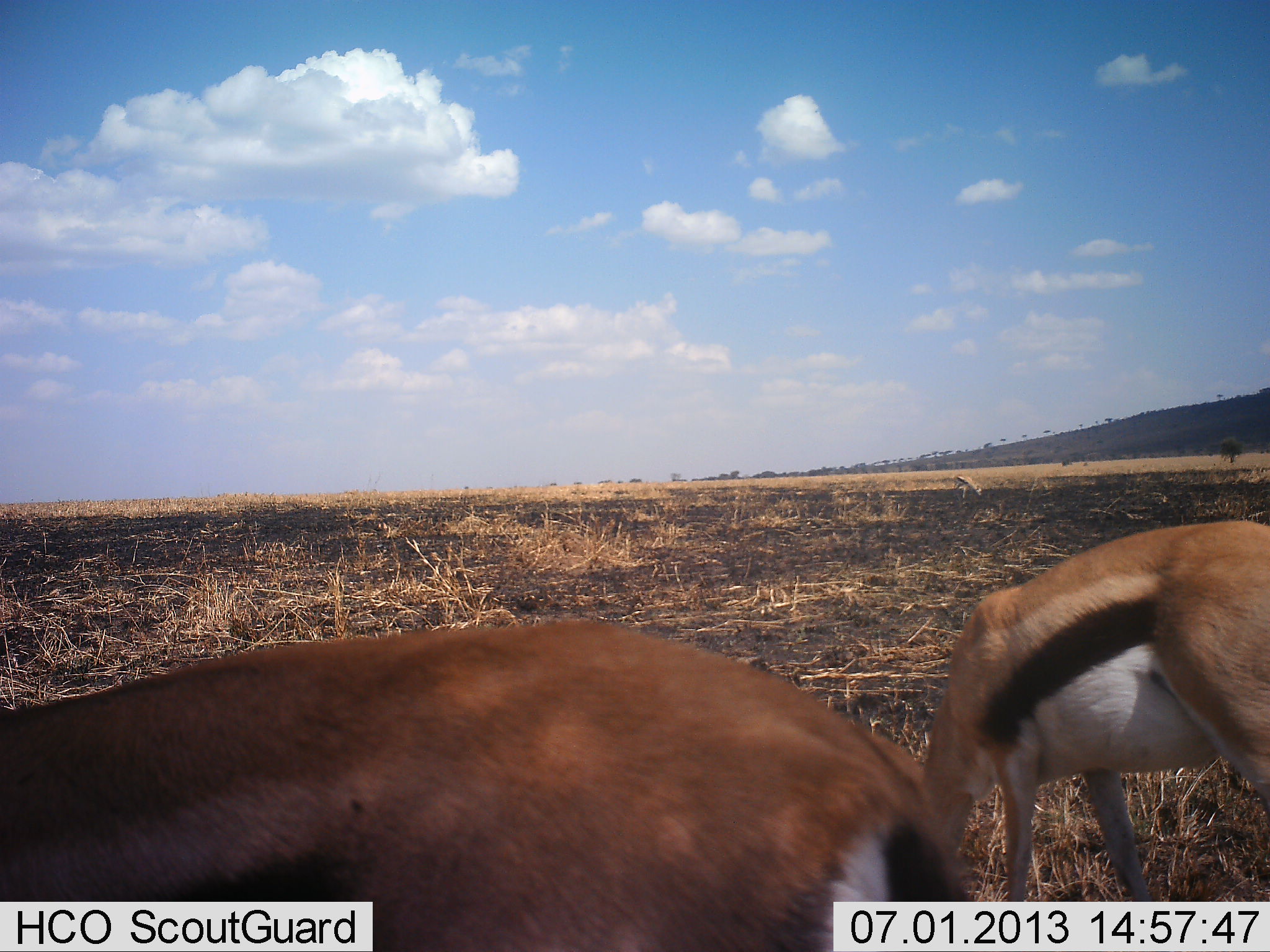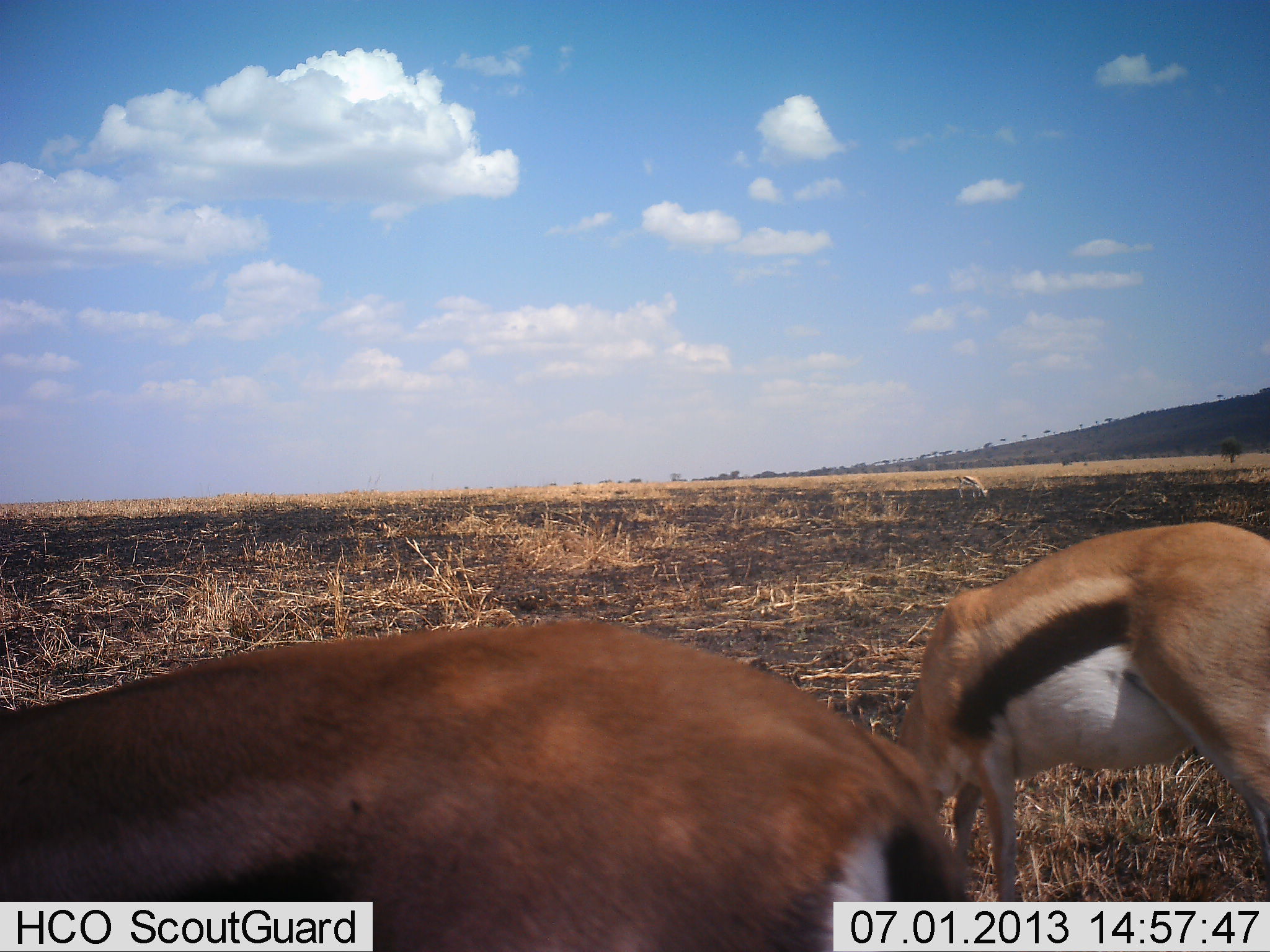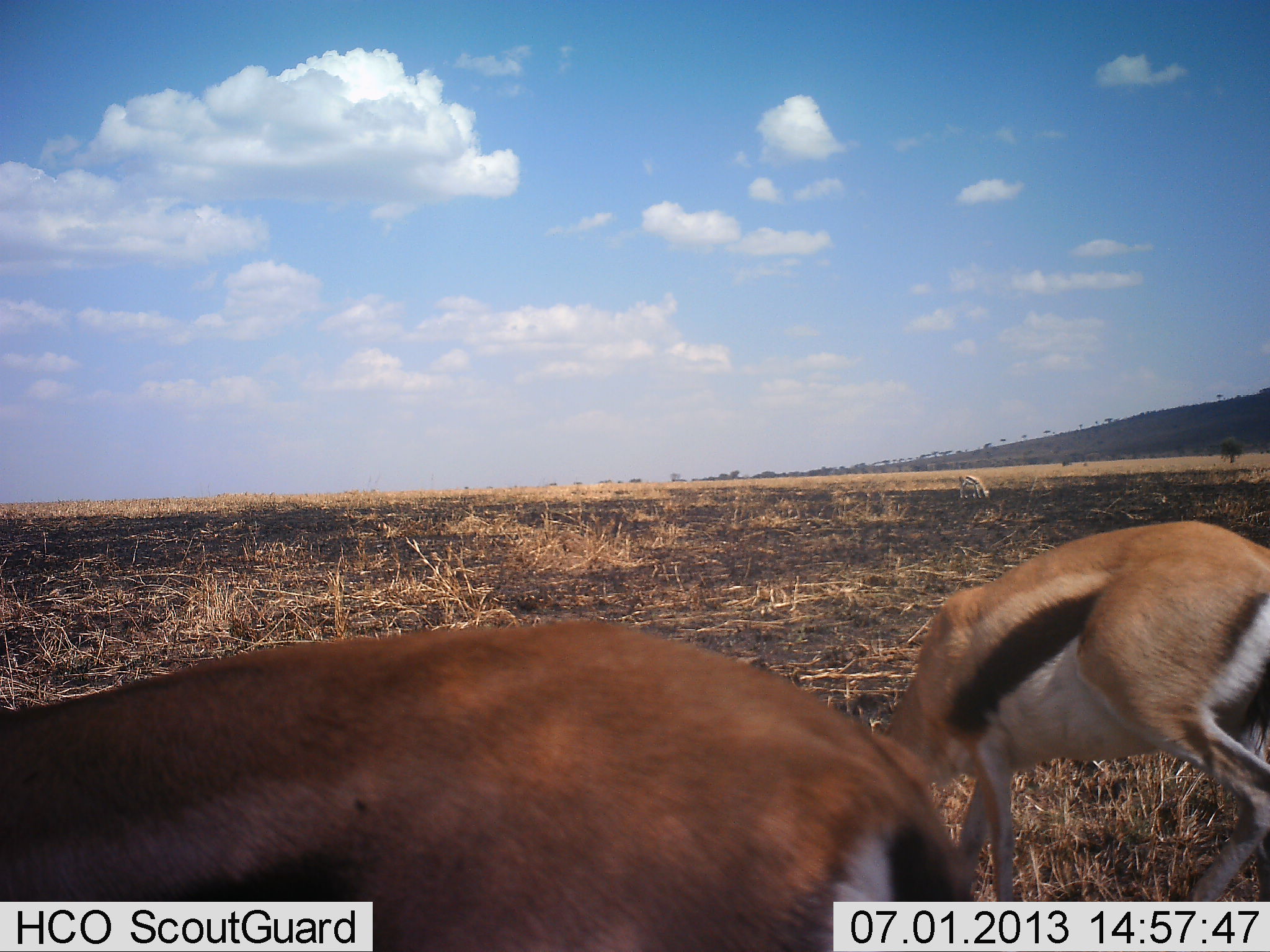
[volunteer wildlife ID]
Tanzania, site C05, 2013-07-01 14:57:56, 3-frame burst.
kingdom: Animalia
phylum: Chordata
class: Mammalia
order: Artiodactyla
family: Bovidae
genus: Eudorcas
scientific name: Eudorcas thomsonii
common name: thomson's gazelle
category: gazellethomsons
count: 3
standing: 50%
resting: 10%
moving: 10%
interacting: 0%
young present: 0%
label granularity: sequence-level